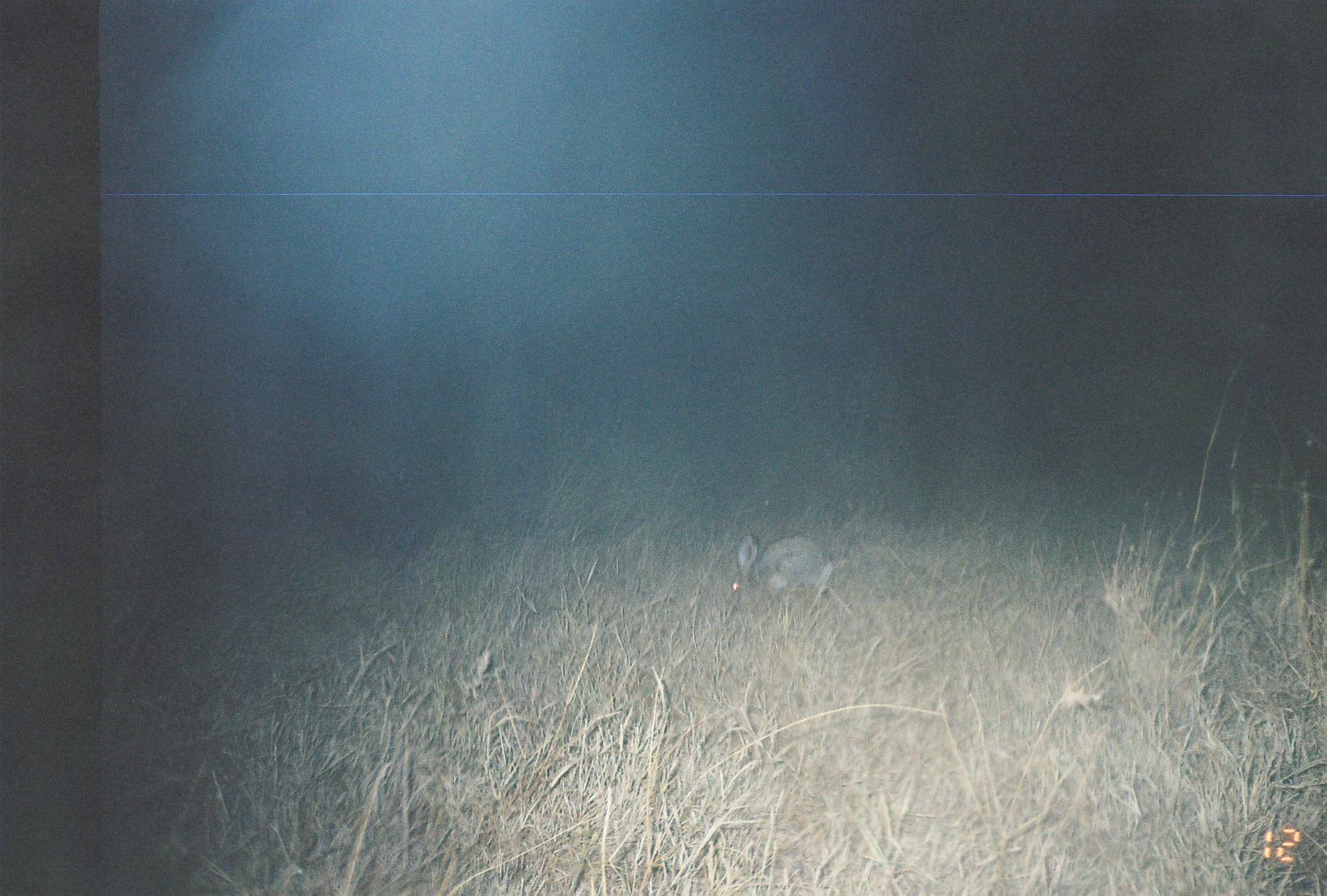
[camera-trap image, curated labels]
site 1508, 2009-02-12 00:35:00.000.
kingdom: Animalia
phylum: Chordata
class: Mammalia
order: Lagomorpha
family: Leporidae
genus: Lepus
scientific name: Lepus saxatilis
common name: scrub hare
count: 1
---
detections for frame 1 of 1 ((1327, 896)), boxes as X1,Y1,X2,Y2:
lepus saxatilis: 730,527,844,606